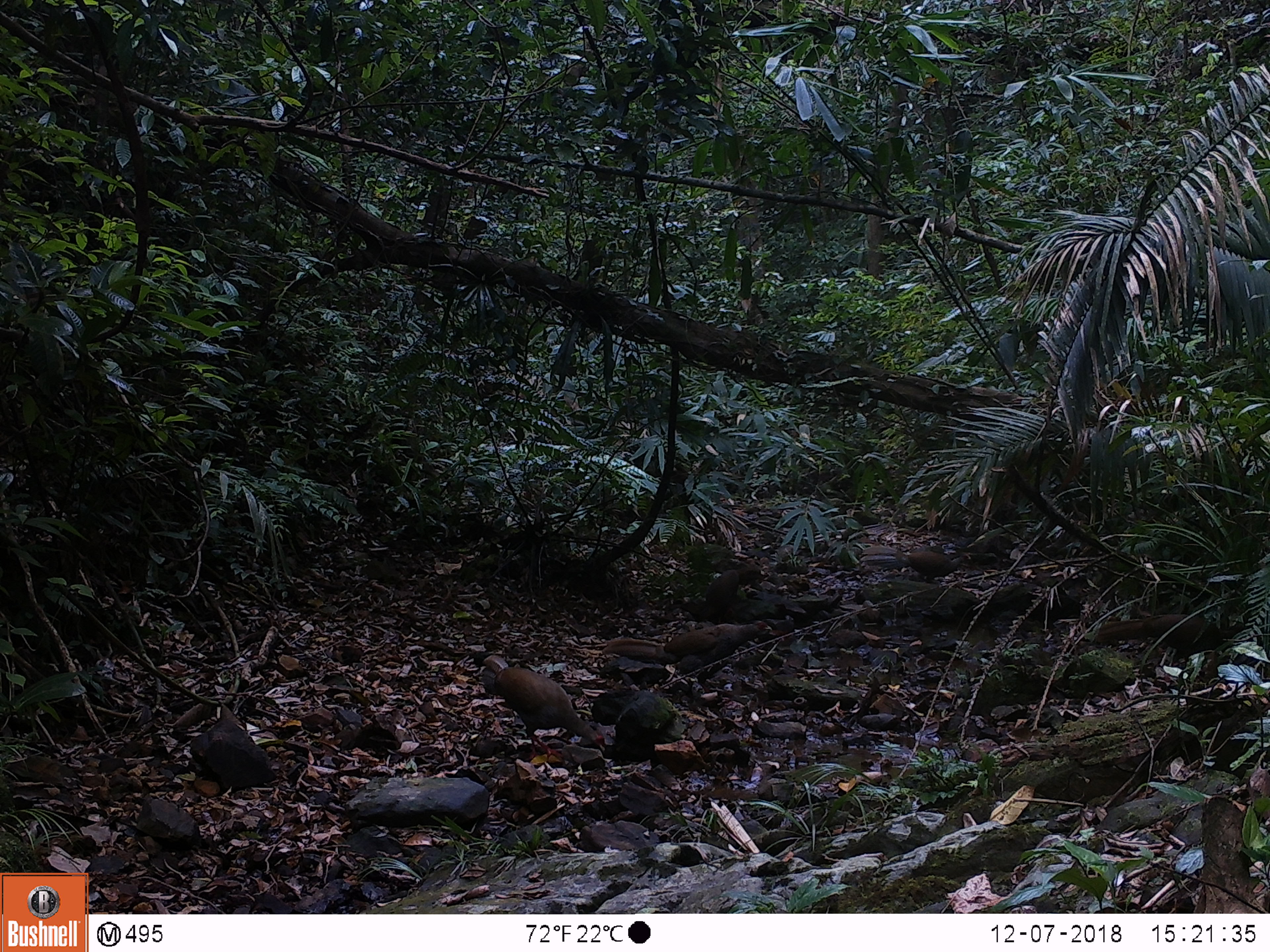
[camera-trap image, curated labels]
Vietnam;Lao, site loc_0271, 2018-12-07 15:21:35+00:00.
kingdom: Animalia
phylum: Chordata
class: Aves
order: Galliformes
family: Phasianidae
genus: Lophura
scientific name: Lophura nycthemera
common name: silver pheasant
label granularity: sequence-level